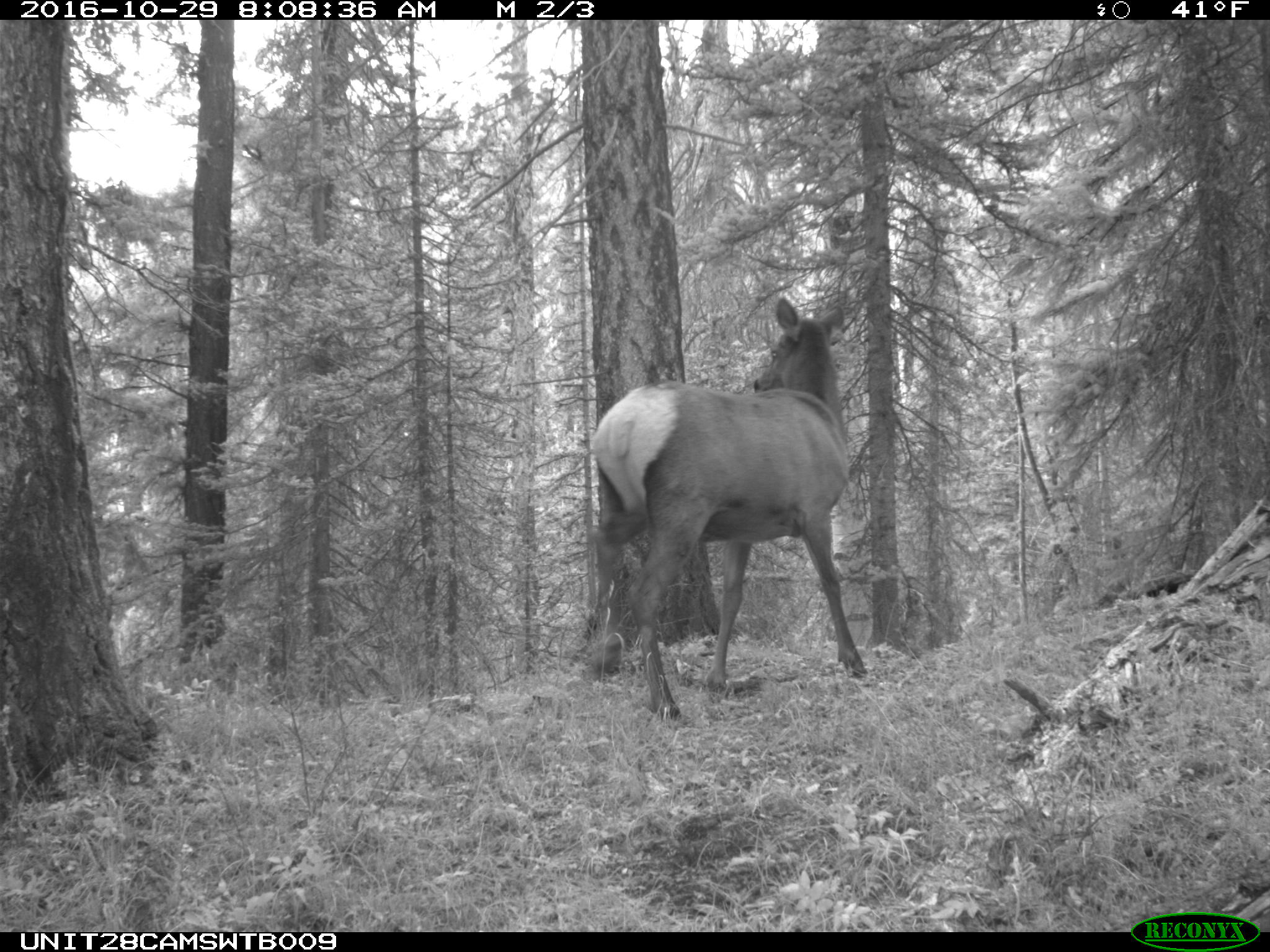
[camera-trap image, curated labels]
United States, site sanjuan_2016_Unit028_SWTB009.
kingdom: Animalia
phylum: Chordata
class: Mammalia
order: Artiodactyla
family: Cervidae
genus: Cervus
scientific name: Cervus elaphus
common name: red deer